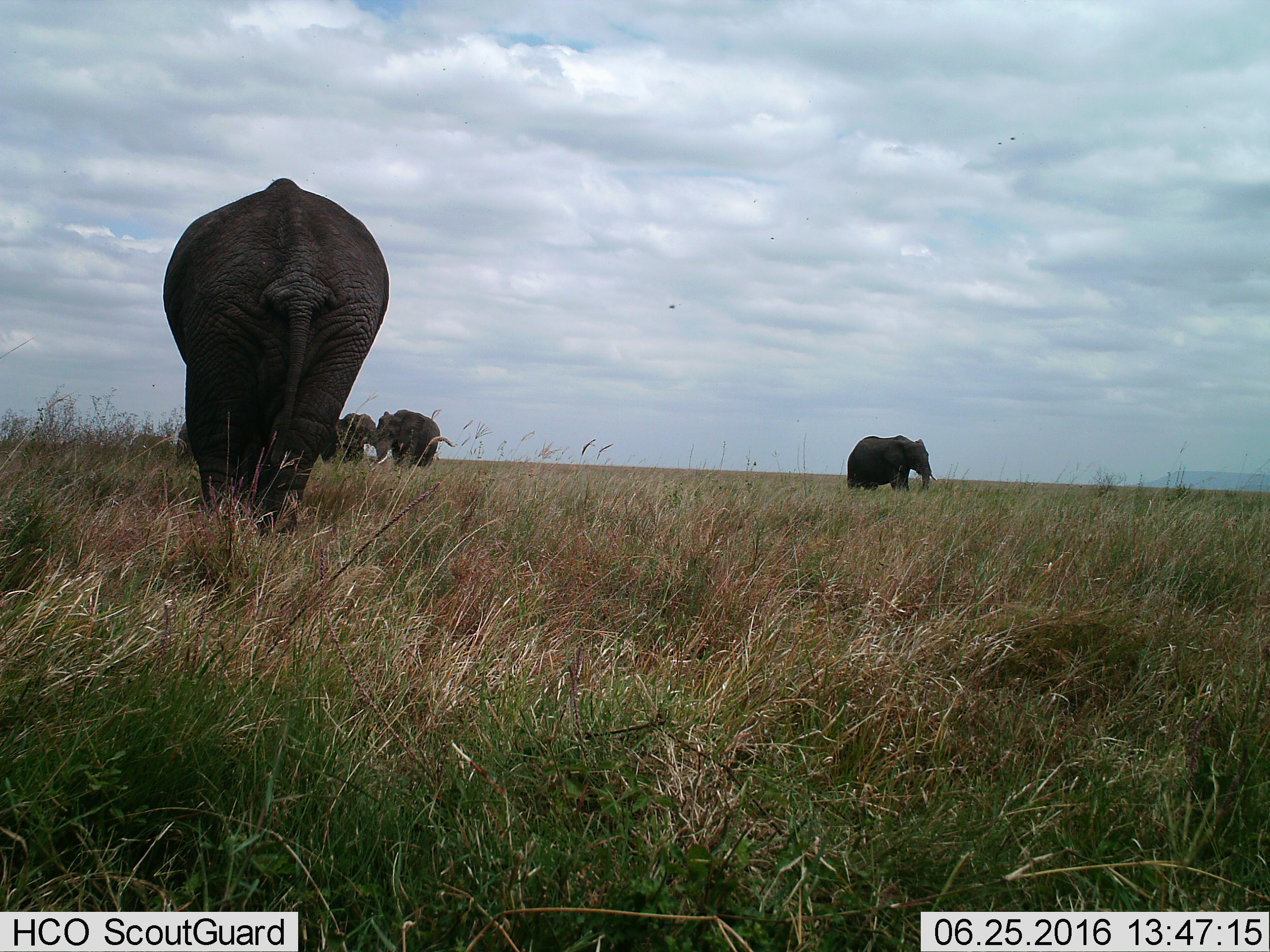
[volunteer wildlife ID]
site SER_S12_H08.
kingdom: Animalia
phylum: Chordata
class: Mammalia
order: Proboscidea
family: Elephantidae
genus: Loxodonta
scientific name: Loxodonta africana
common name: african bush elephant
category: elephant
Elephant (african bush elephant) (Loxodonta africana), count 4. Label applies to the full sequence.